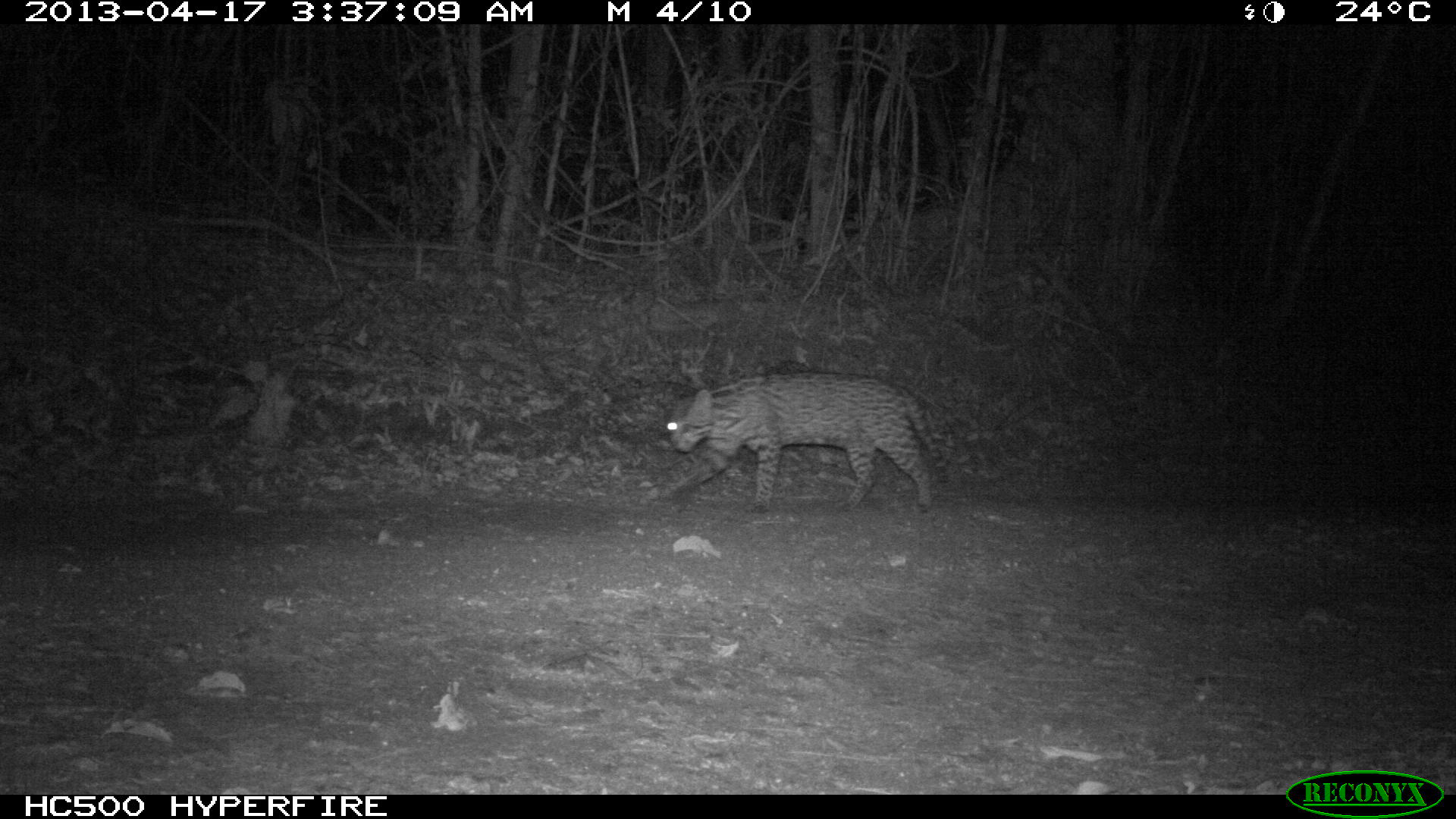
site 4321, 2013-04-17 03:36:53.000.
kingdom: Animalia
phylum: Chordata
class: Mammalia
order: Carnivora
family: Felidae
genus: Leopardus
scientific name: Leopardus pardalis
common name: ocelot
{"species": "Leopardus pardalis (ocelot)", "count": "1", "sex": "male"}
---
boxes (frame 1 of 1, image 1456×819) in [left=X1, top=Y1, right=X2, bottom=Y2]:
leopardus pardalis: [left=645, top=372, right=951, bottom=512]